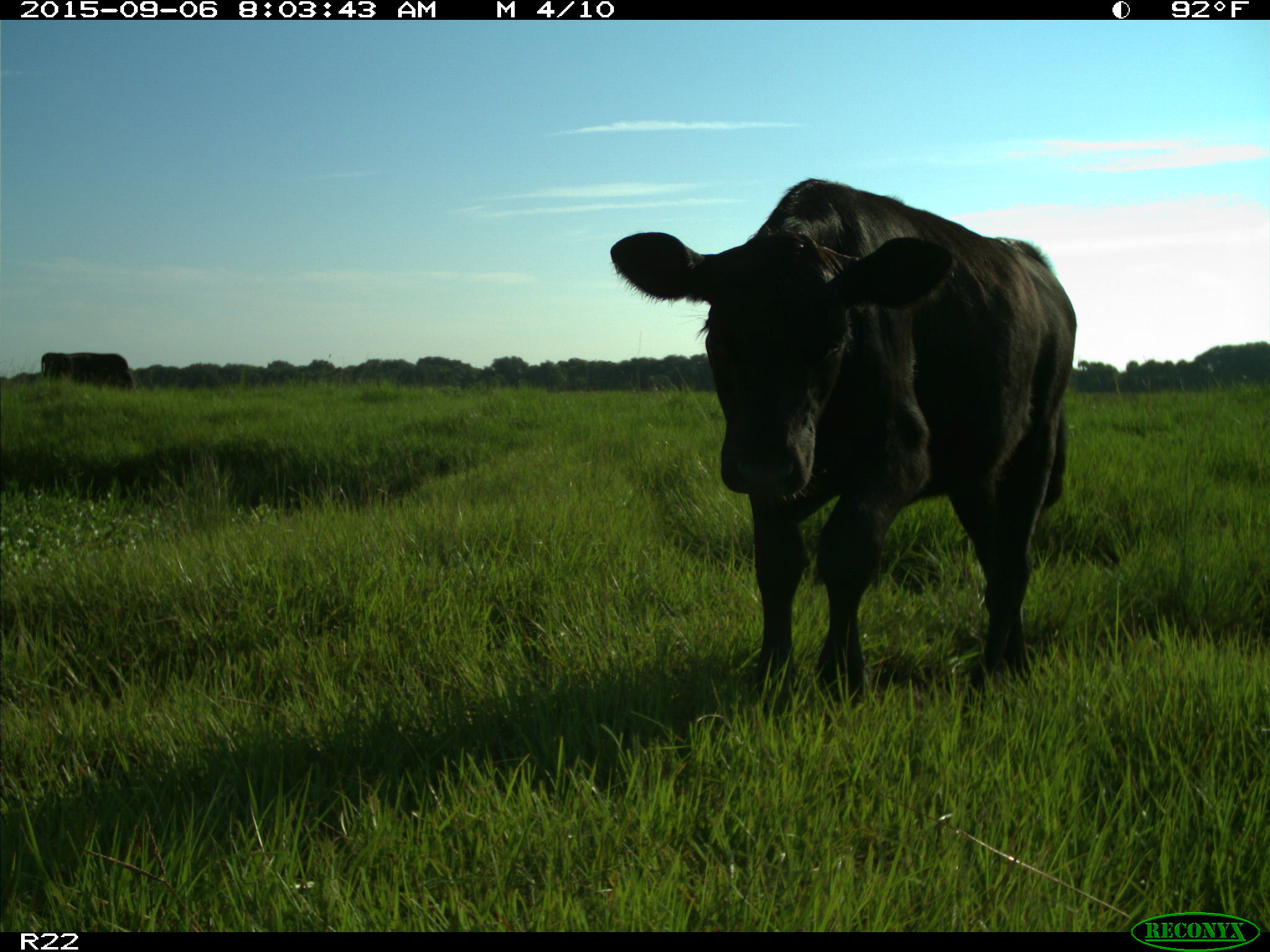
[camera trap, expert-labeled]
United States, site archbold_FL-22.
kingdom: Animalia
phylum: Chordata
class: Mammalia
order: Artiodactyla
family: Bovidae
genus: Bos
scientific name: Bos taurus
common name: domestic cow